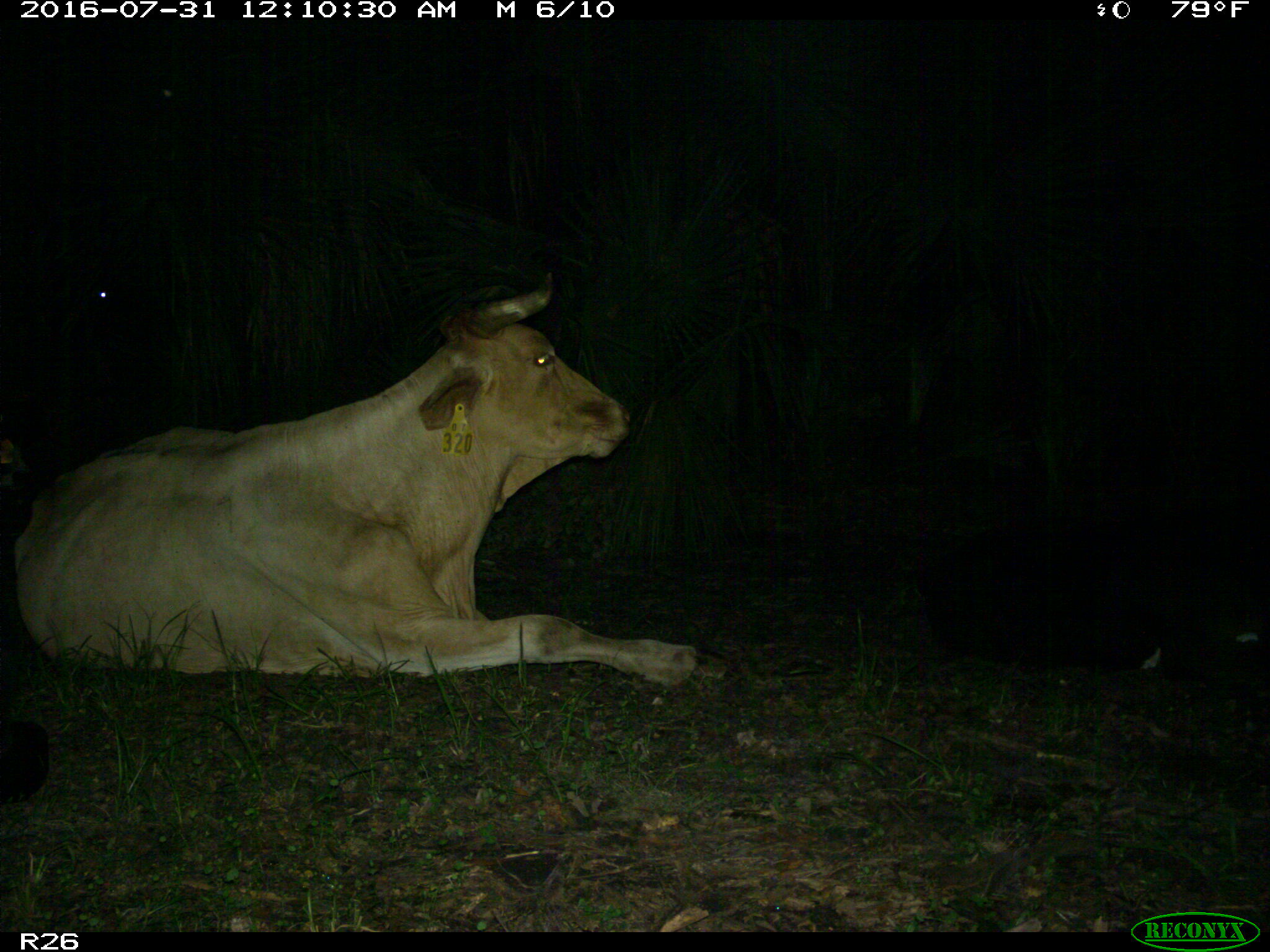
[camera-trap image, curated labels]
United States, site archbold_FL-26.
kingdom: Animalia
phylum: Chordata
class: Mammalia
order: Artiodactyla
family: Bovidae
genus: Bos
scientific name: Bos taurus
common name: domestic cow